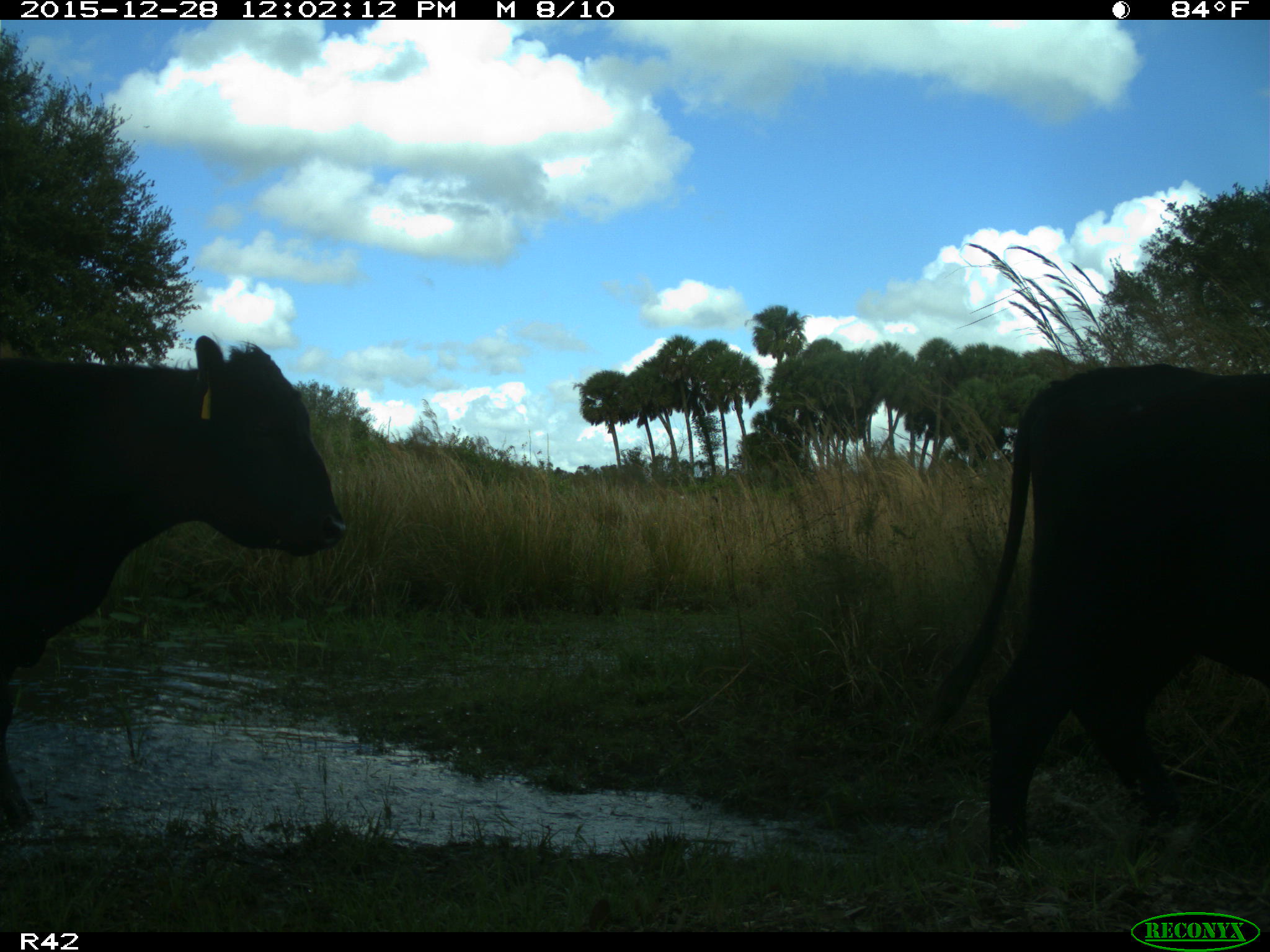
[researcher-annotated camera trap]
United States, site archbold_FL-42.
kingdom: Animalia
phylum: Chordata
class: Mammalia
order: Artiodactyla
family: Bovidae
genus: Bos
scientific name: Bos taurus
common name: domestic cow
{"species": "Bos taurus (domestic cow)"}